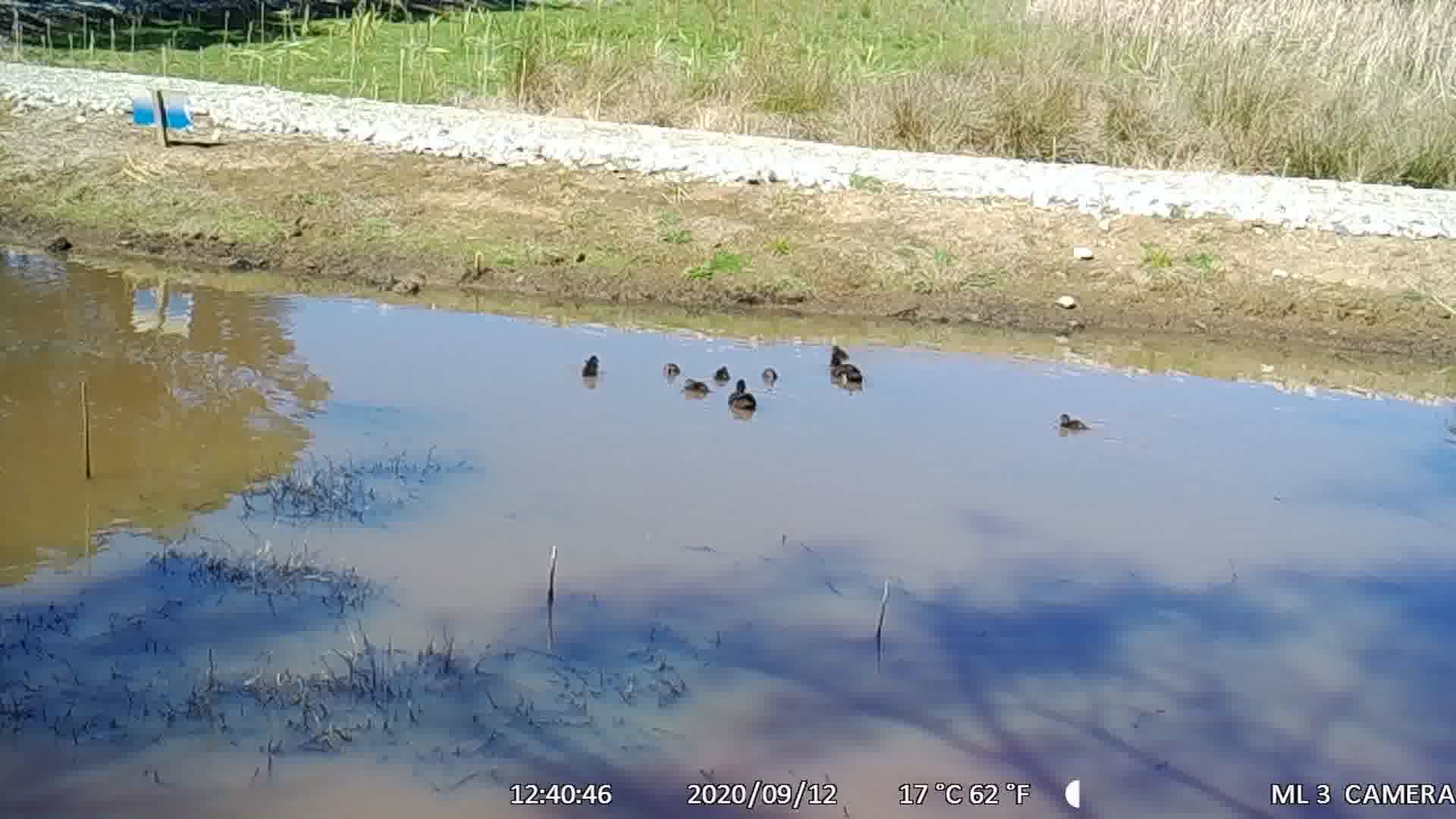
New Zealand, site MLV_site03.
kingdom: Animalia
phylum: Chordata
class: Aves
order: Anseriformes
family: Anatidae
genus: Anas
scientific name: Anas chlorotis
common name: brown teal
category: pateke